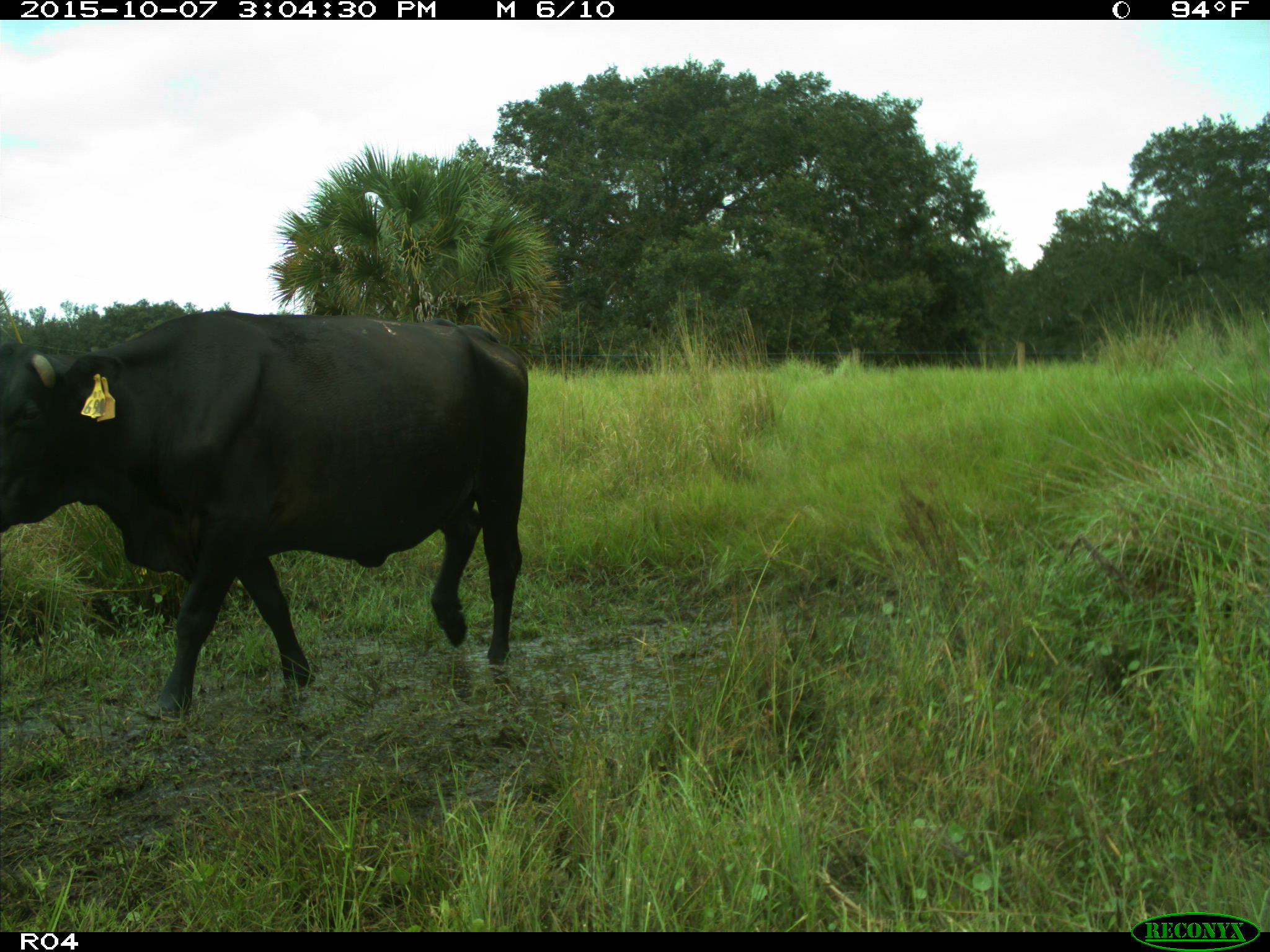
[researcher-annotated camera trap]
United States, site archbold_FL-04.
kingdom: Animalia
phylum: Chordata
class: Mammalia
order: Artiodactyla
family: Bovidae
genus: Bos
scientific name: Bos taurus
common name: domestic cow